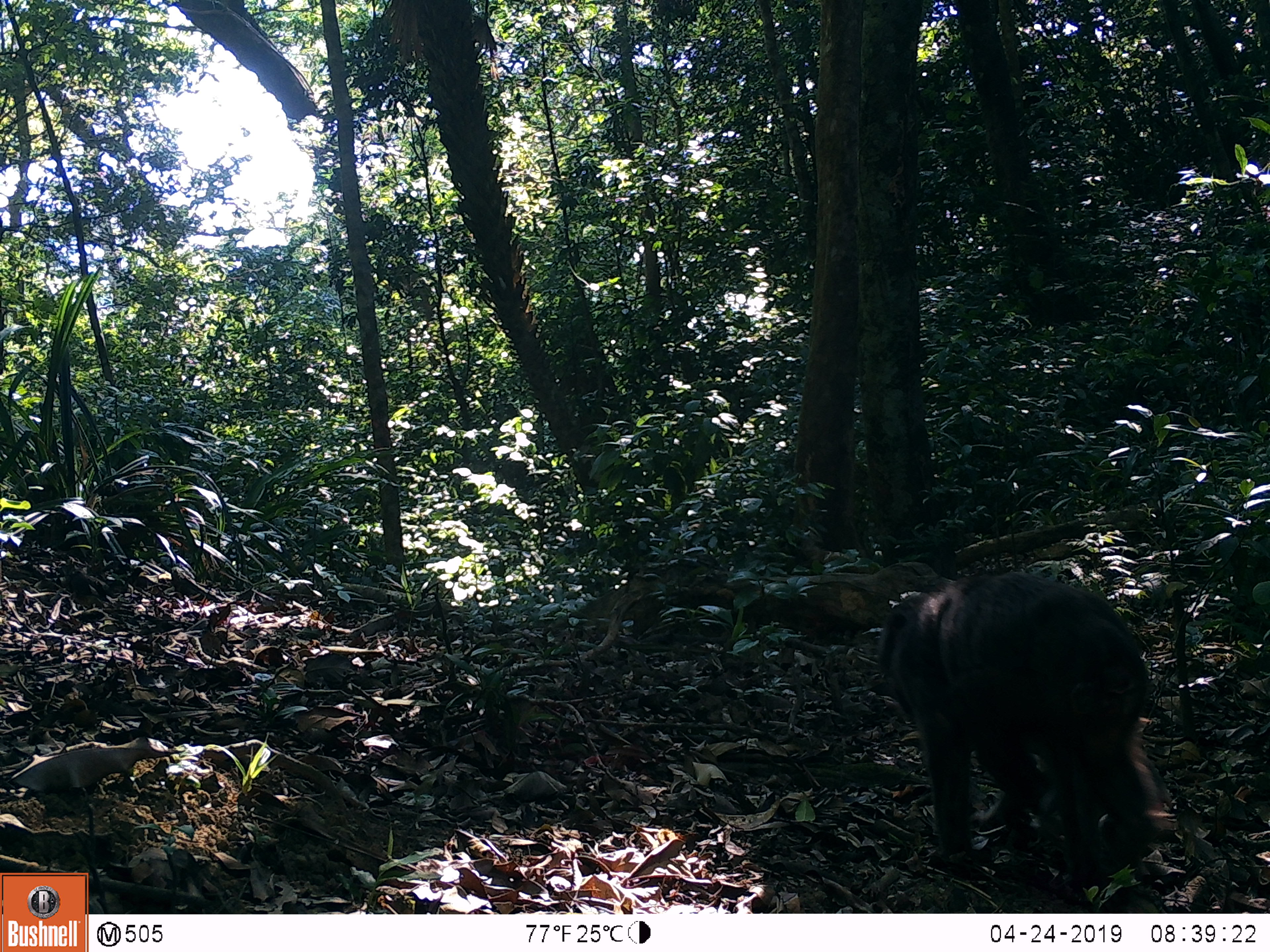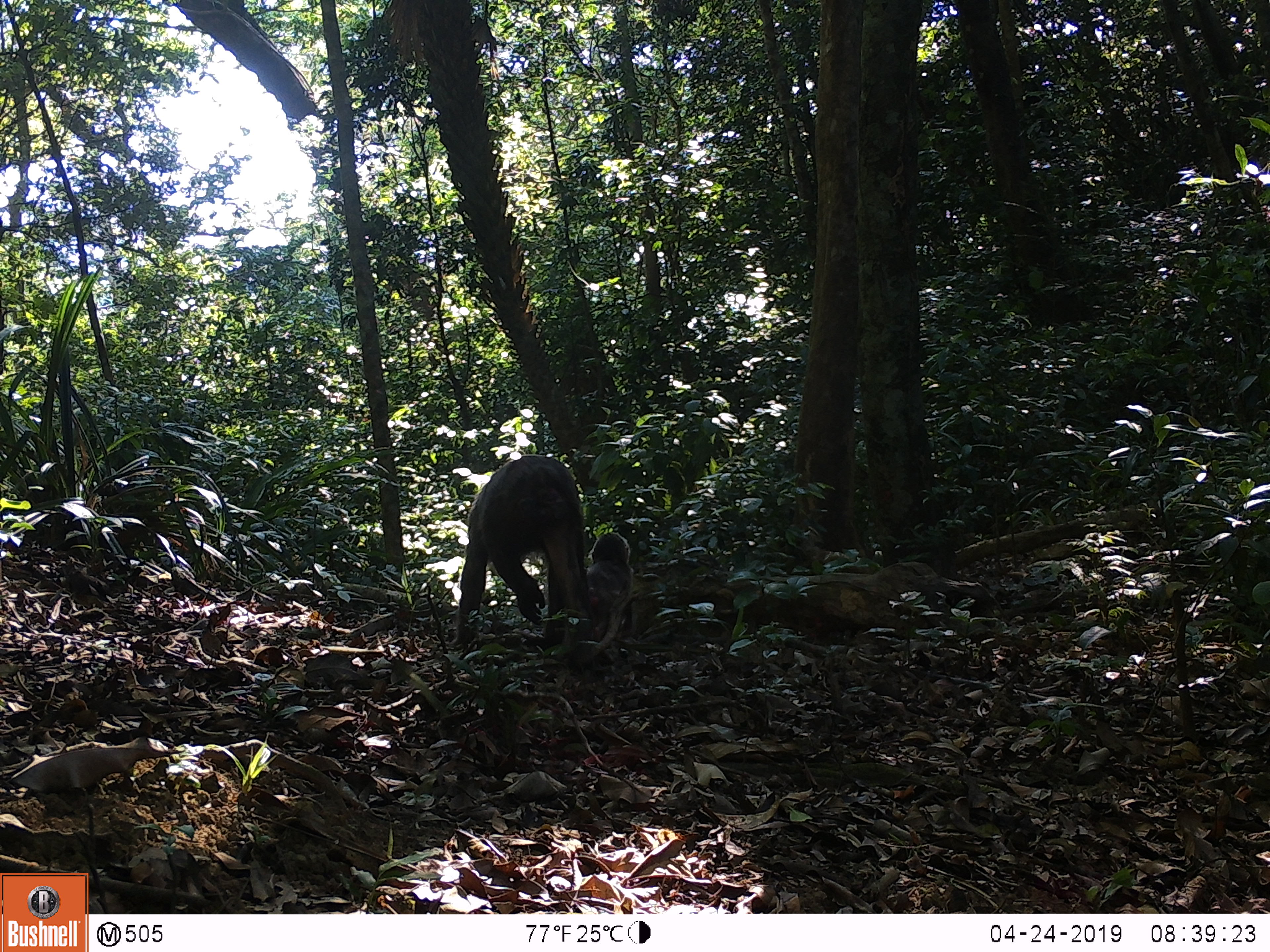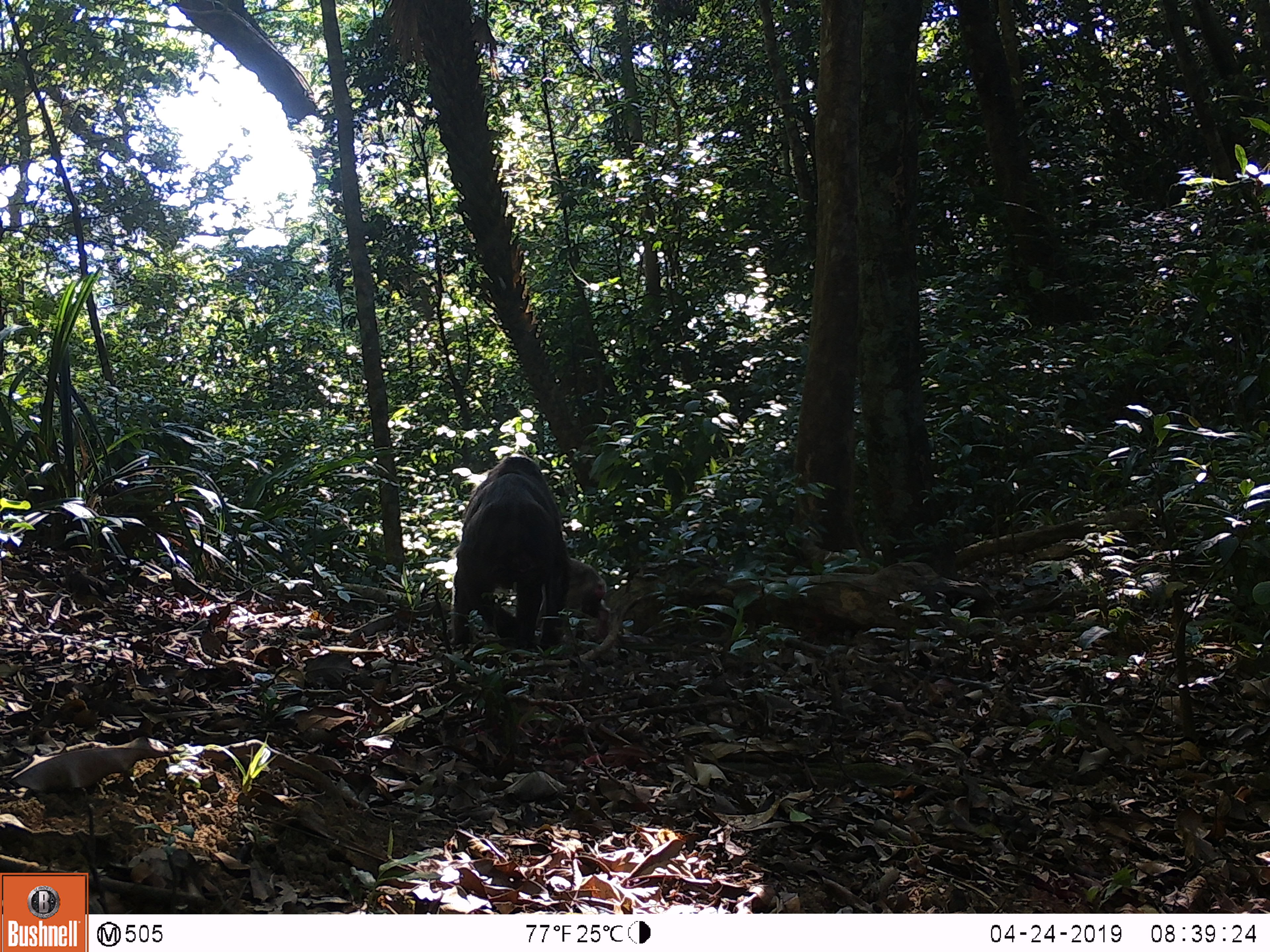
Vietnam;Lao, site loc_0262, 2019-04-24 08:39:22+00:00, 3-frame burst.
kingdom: Animalia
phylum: Chordata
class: Mammalia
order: Primates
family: Cercopithecidae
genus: Macaca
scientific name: Macaca arctoides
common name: stump-tailed macaque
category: stump tailed macaque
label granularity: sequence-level